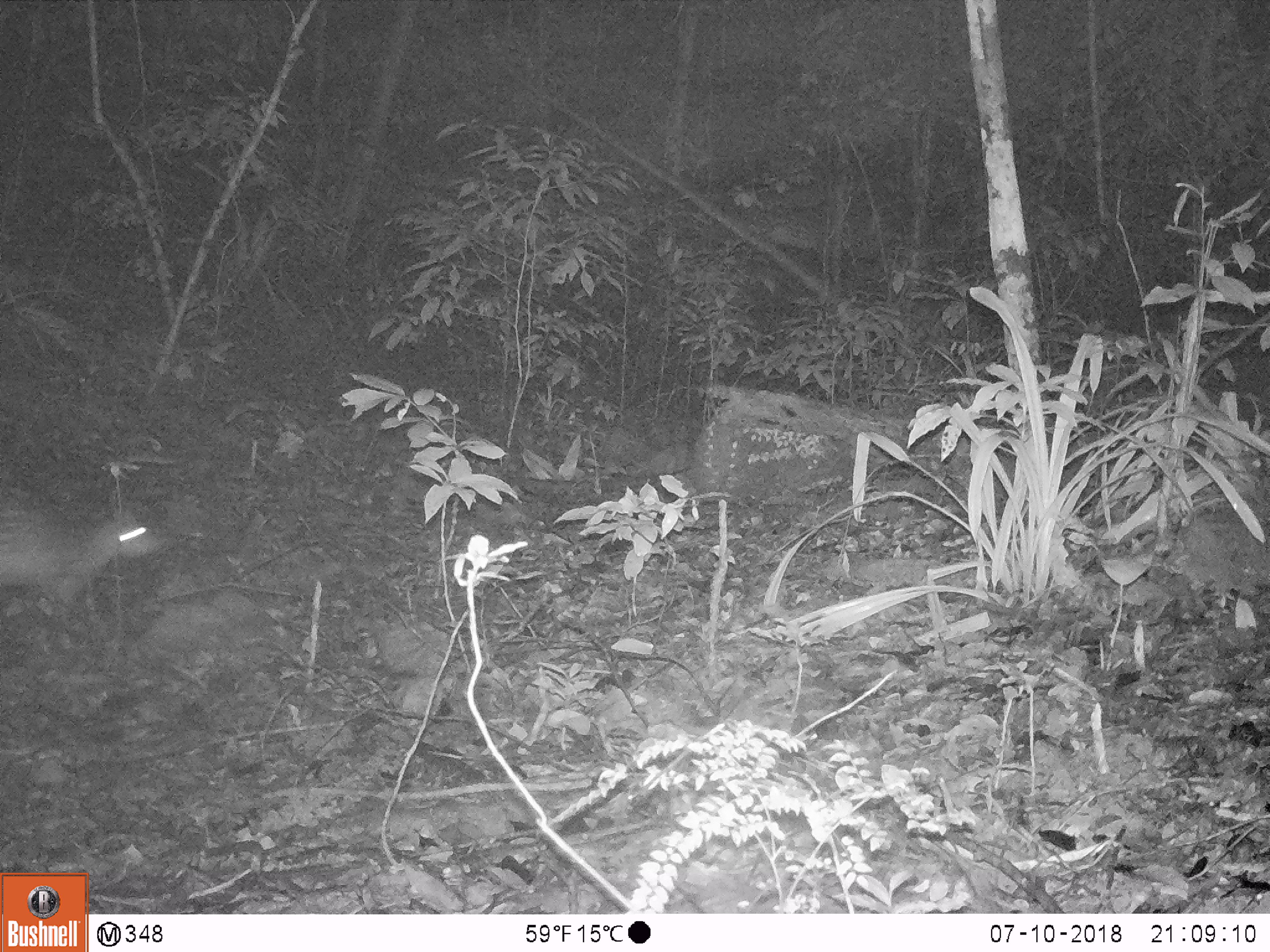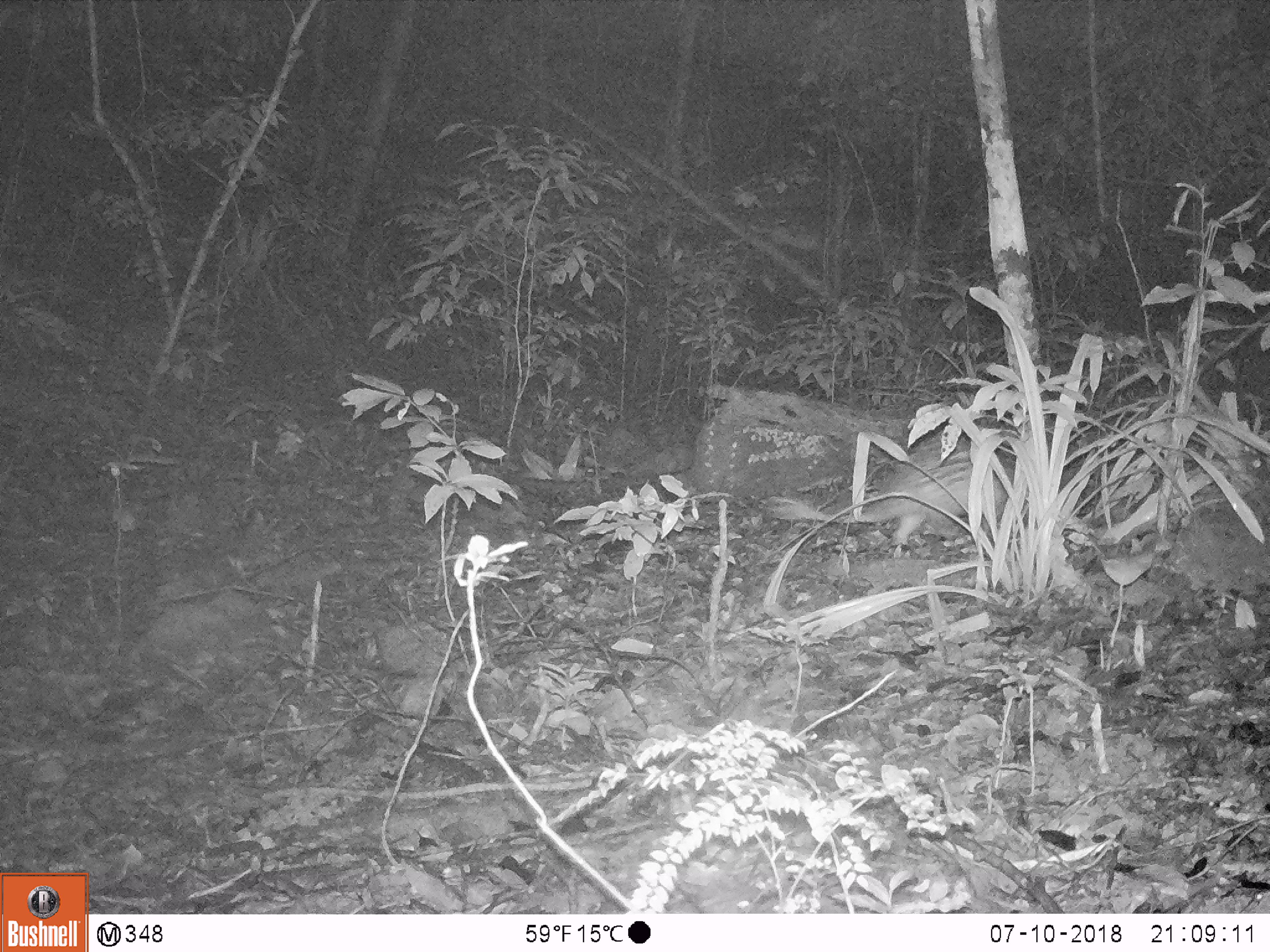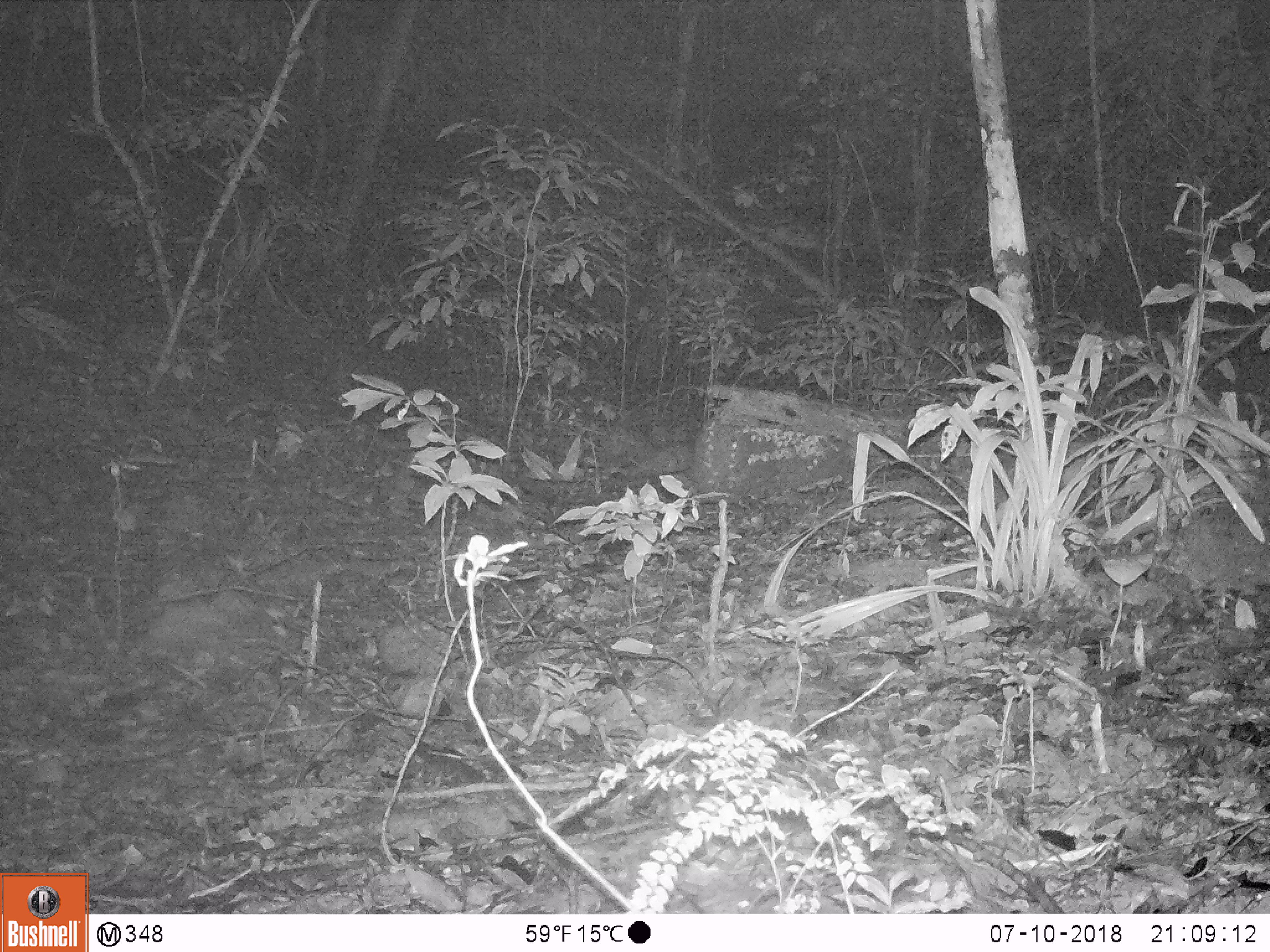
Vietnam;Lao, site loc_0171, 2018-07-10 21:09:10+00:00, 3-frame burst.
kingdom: Animalia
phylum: Chordata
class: Mammalia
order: Rodentia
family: Hystricidae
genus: Atherurus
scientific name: Atherurus macrourus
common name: asiatic brush-tailed porcupine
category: asiatic brush tailed porcupine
Asiatic brush tailed porcupine (asiatic brush-tailed porcupine) (Atherurus macrourus). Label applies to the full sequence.